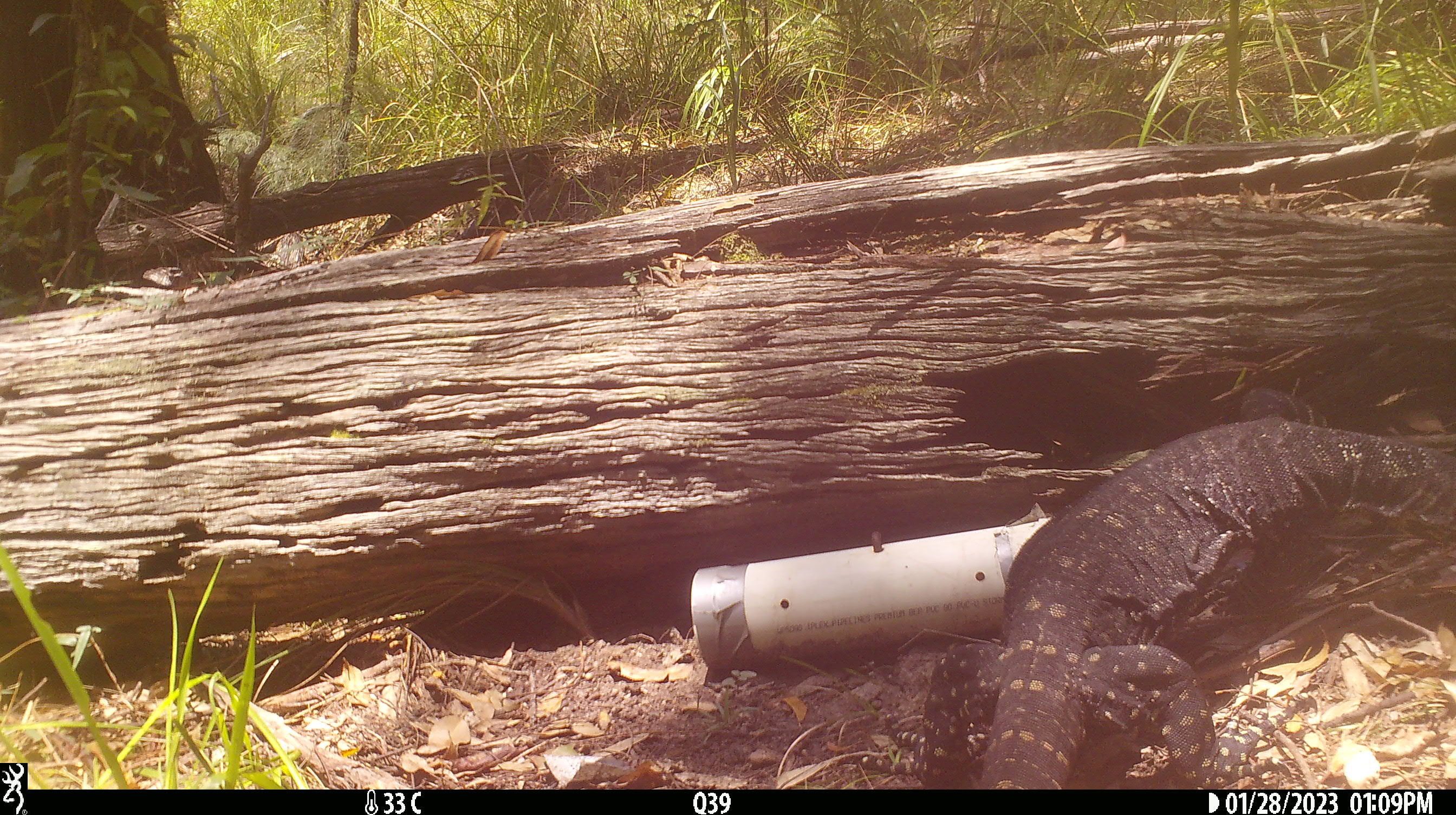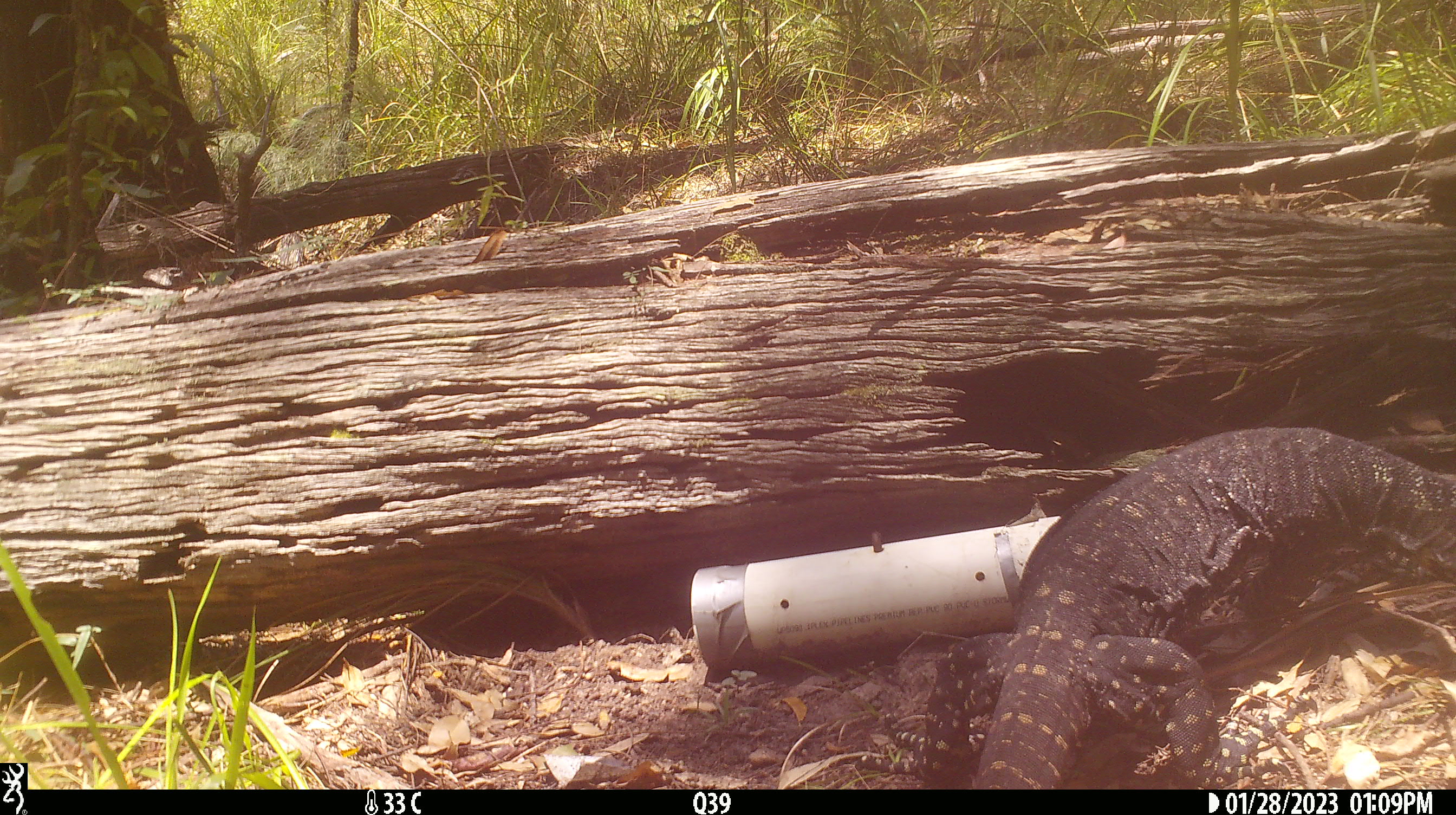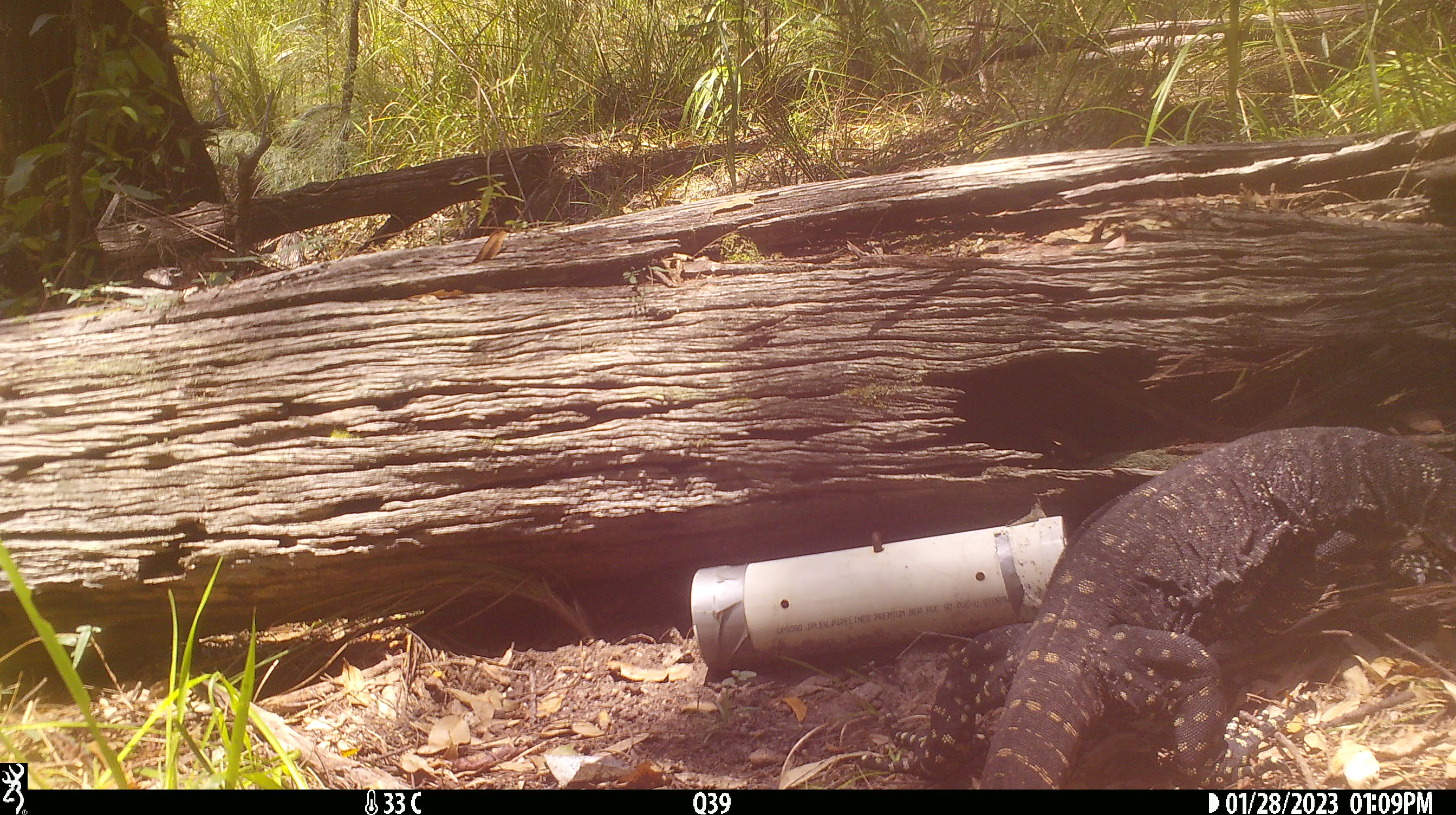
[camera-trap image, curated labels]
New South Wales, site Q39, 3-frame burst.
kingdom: Animalia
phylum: Chordata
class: Reptilia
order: Squamata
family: Varanidae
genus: Varanus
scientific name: Varanus varius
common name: lace monitor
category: goanna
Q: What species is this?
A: Goanna (lace monitor) (Varanus varius).